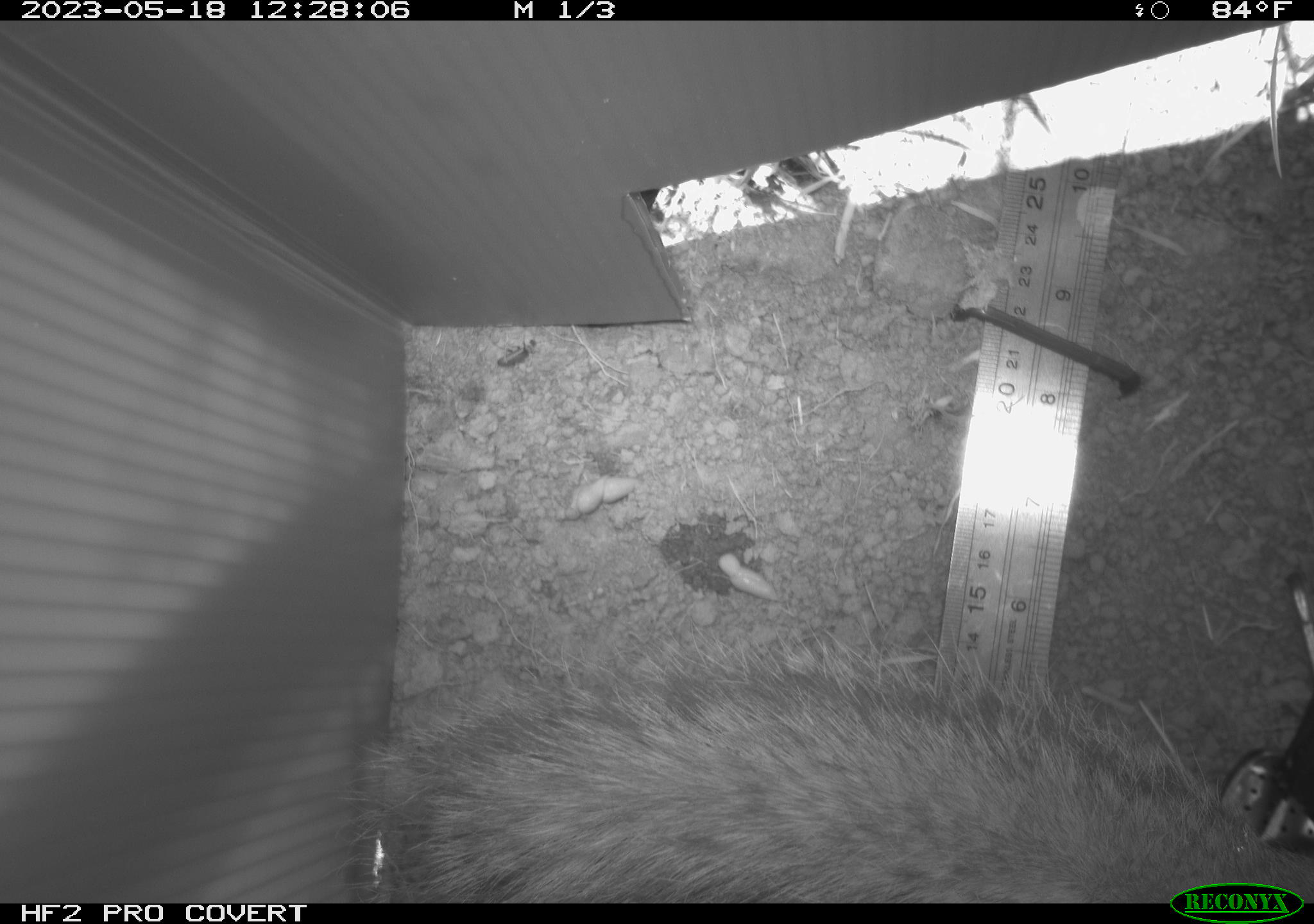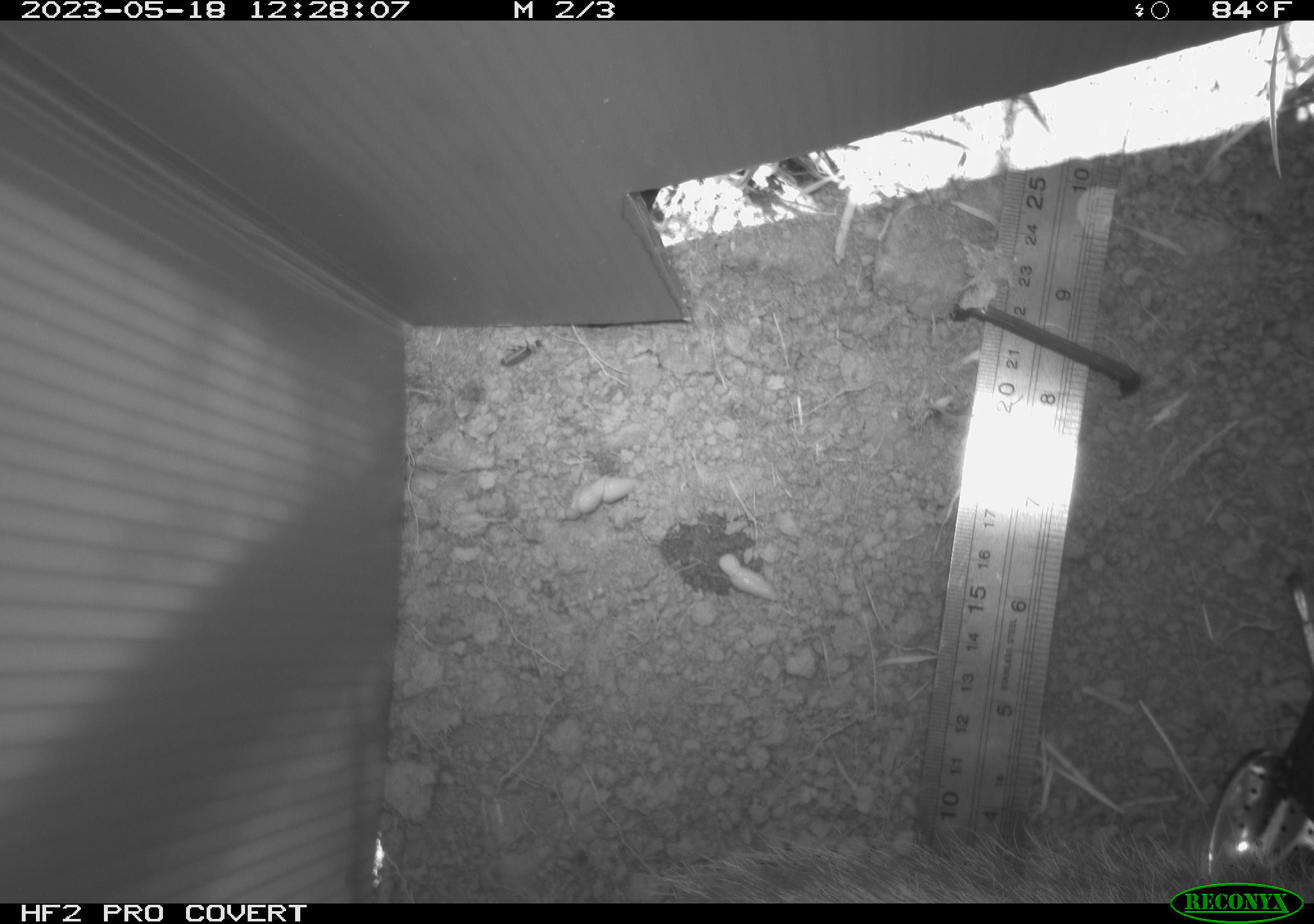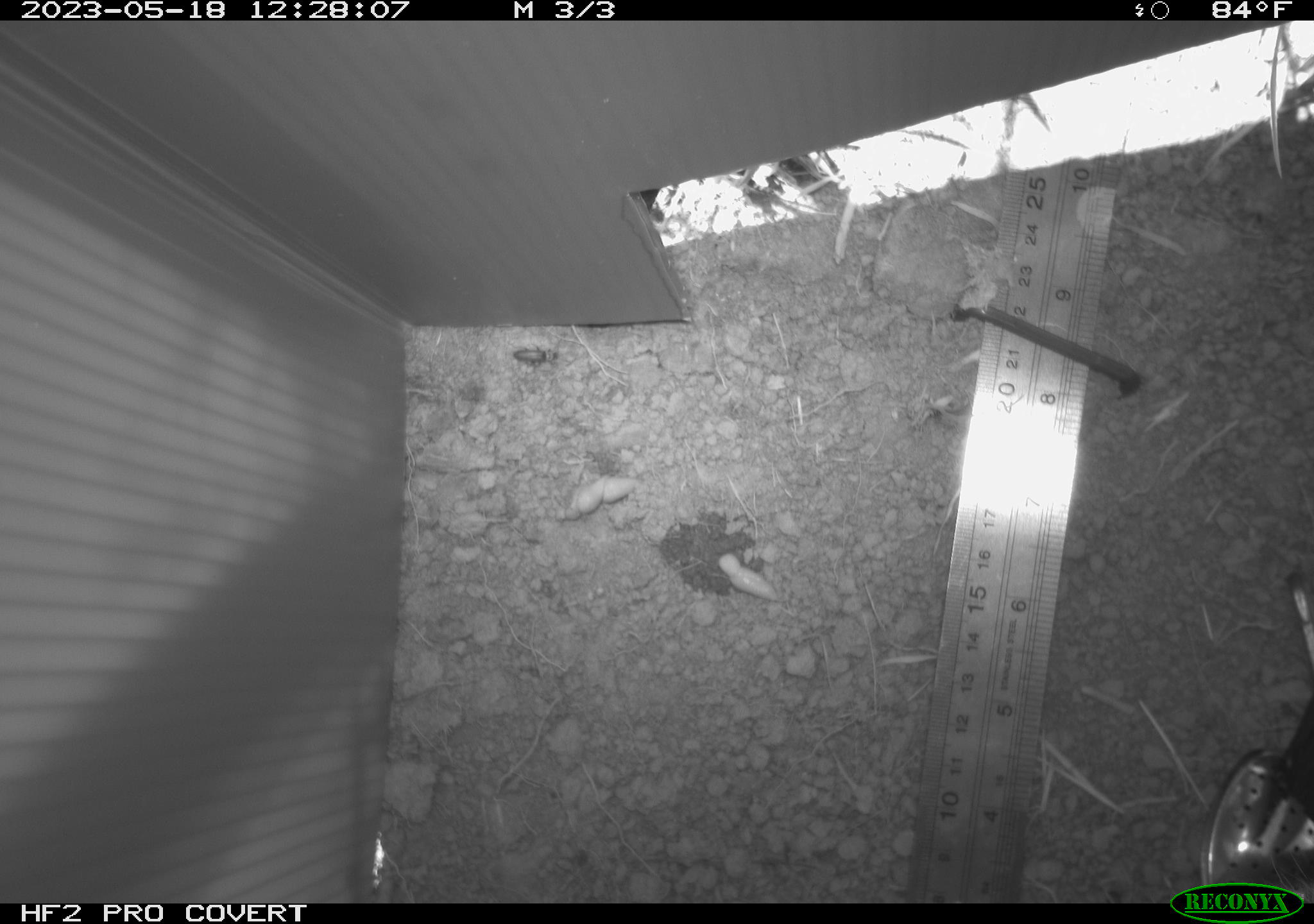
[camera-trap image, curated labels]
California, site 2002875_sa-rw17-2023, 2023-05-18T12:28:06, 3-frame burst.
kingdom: Animalia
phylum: Chordata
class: Mammalia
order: Rodentia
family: Sciuridae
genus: Otospermophilus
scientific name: Otospermophilus beecheyi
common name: california ground squirrel